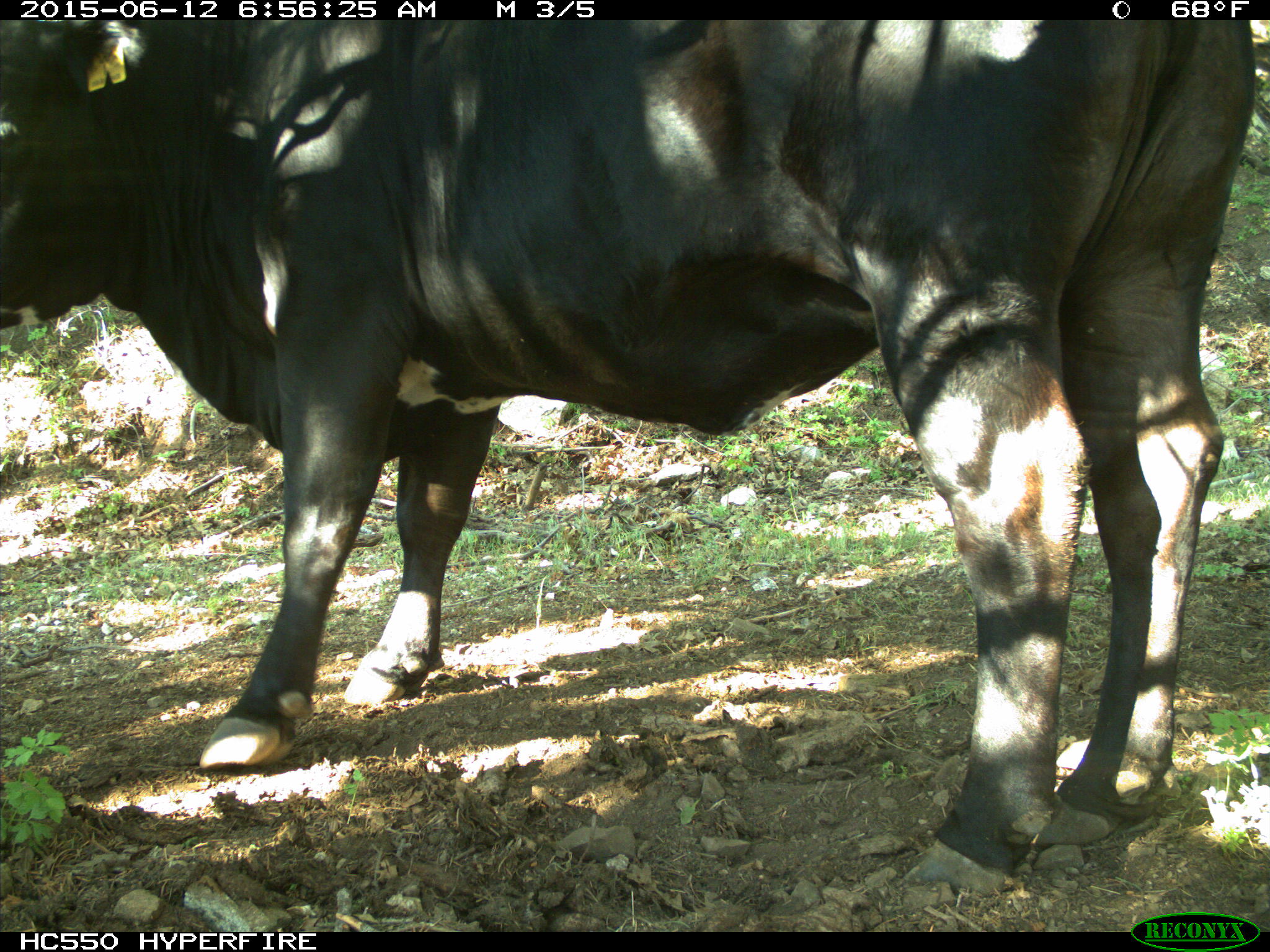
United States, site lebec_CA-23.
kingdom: Animalia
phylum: Chordata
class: Mammalia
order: Artiodactyla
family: Bovidae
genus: Bos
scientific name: Bos taurus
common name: domestic cow